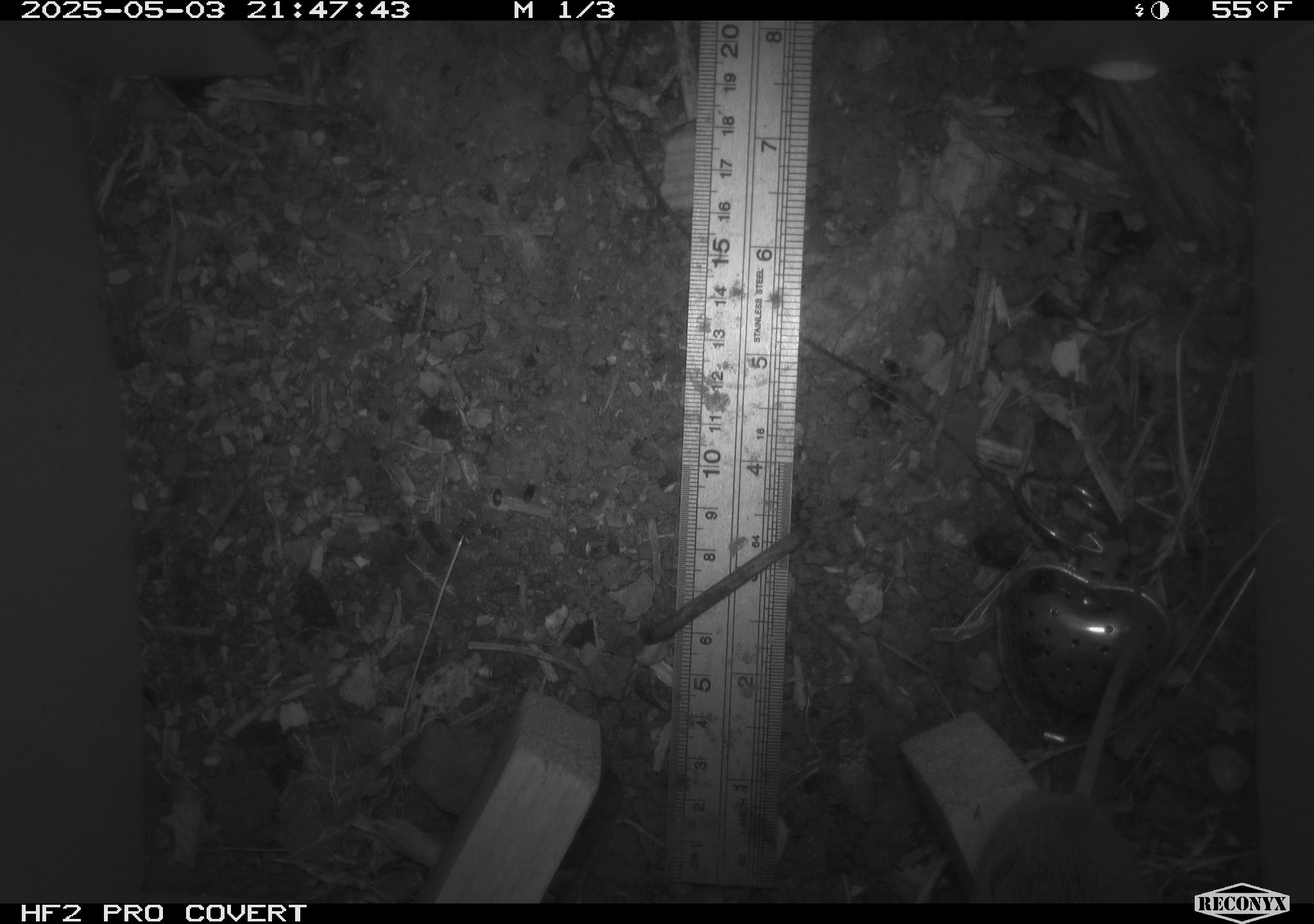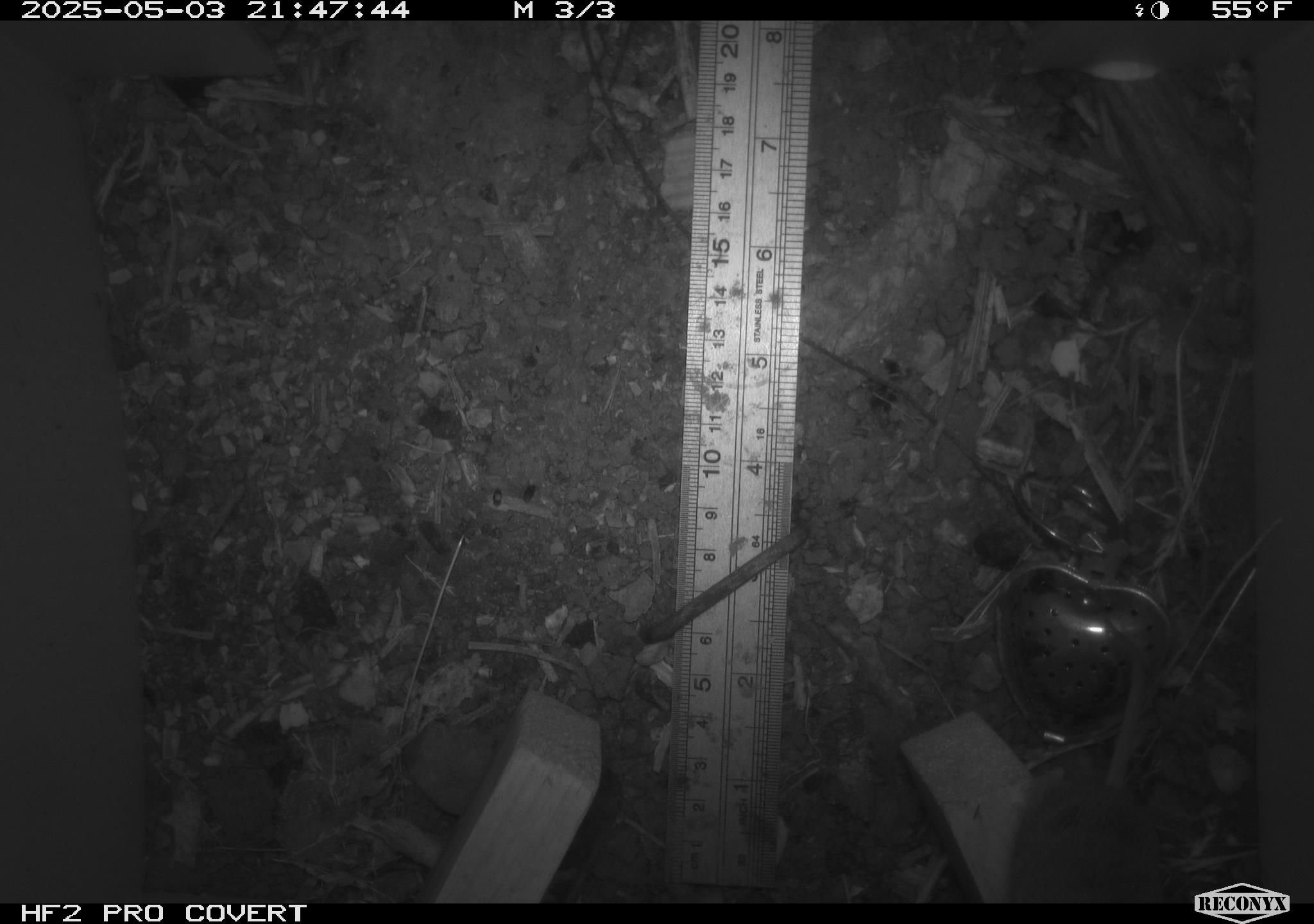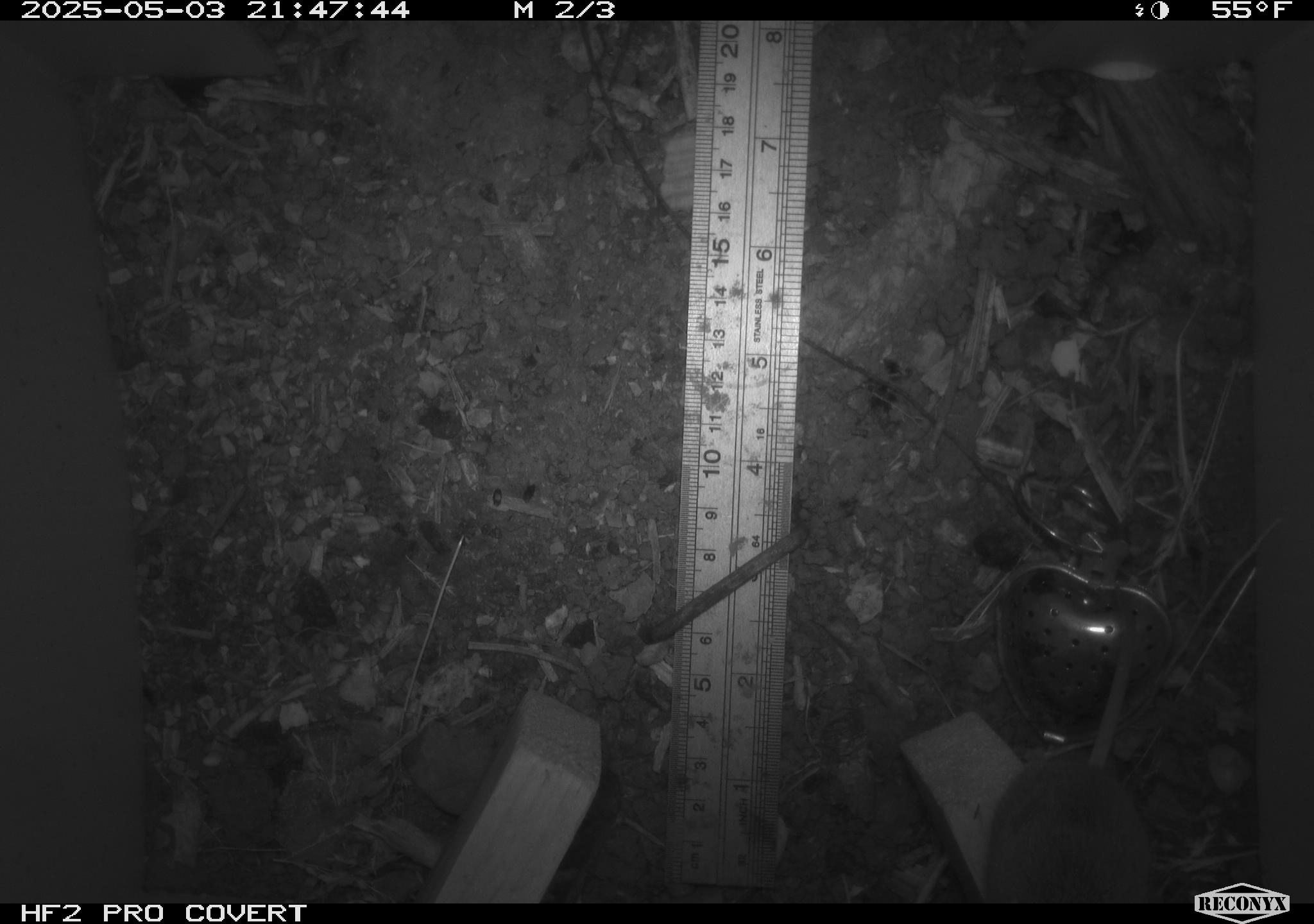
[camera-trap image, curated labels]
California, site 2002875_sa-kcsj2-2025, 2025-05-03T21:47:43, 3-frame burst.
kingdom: Animalia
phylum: Chordata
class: Mammalia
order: Rodentia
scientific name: Rodentia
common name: rodent